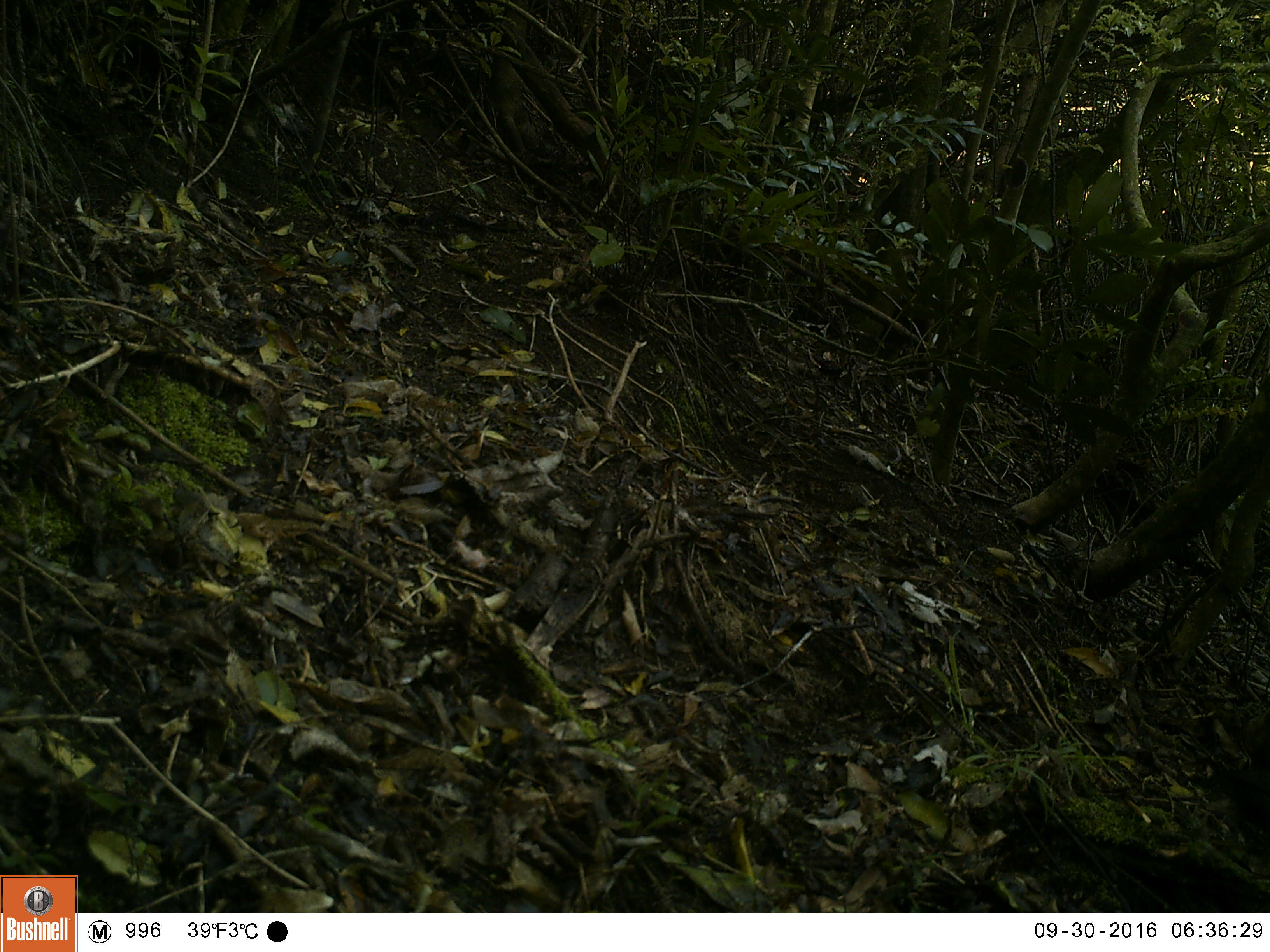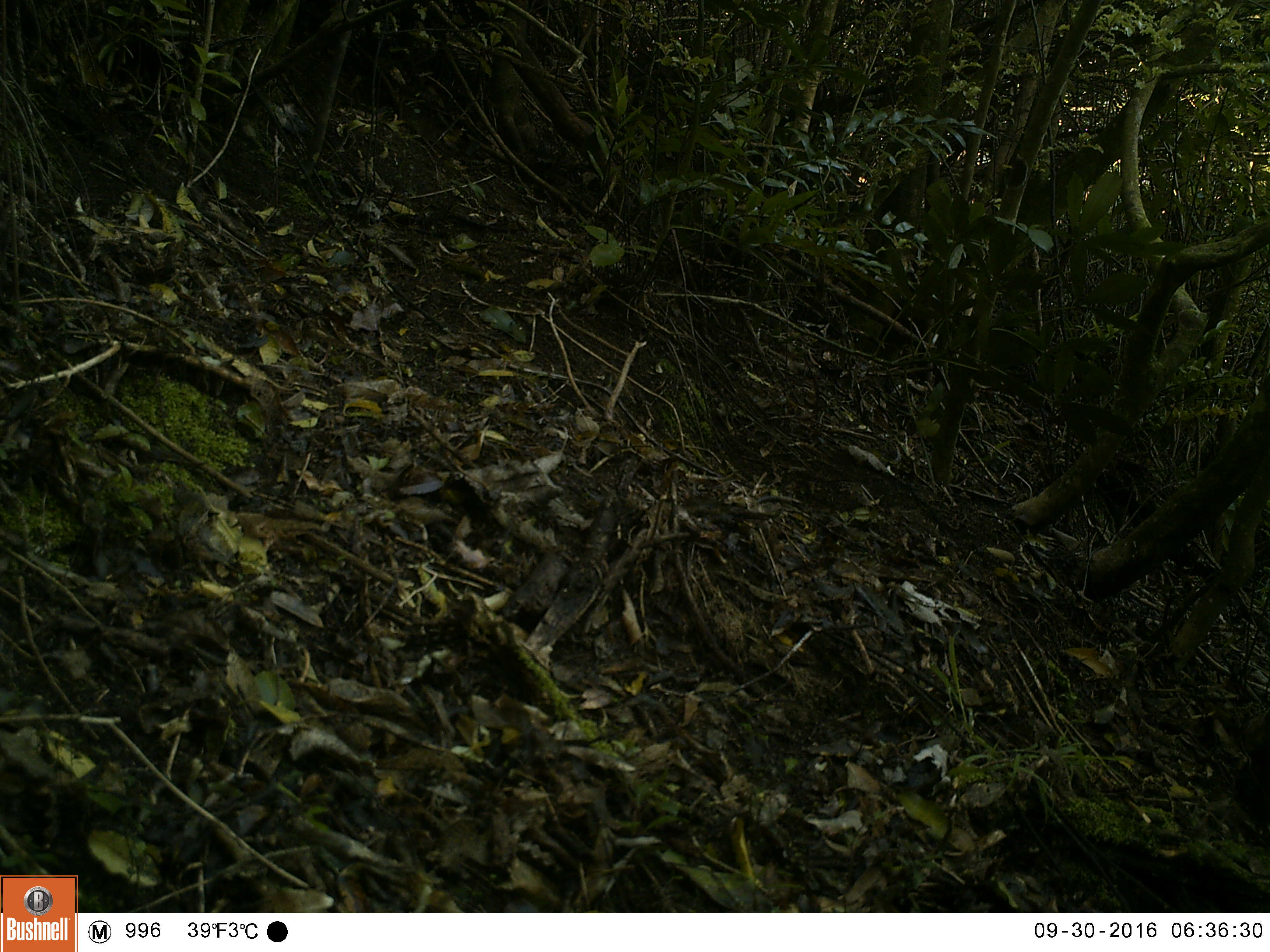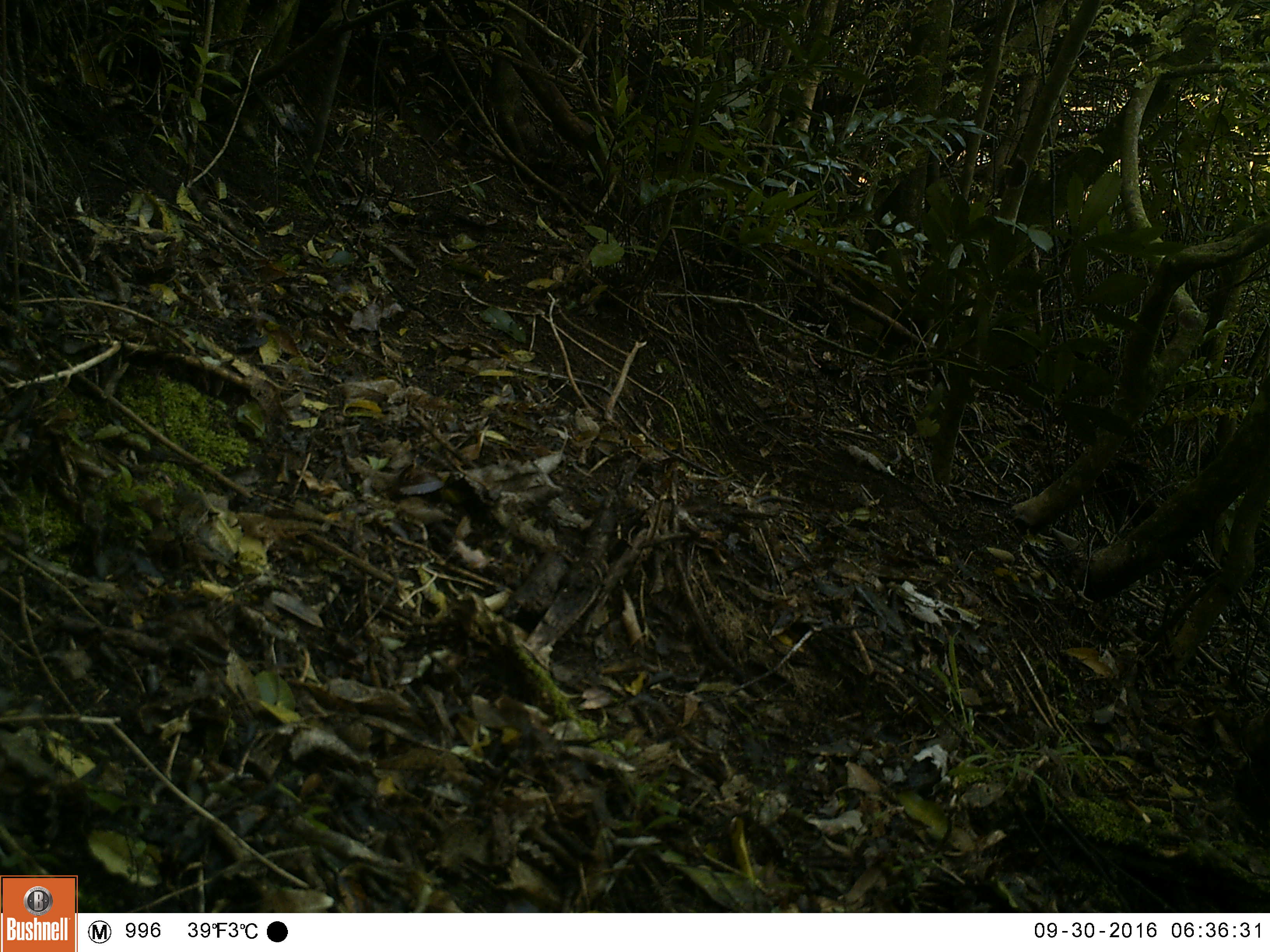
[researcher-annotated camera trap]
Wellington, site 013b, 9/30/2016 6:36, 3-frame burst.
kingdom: Animalia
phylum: Chordata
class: Aves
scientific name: Aves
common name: bird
Bird (Aves).